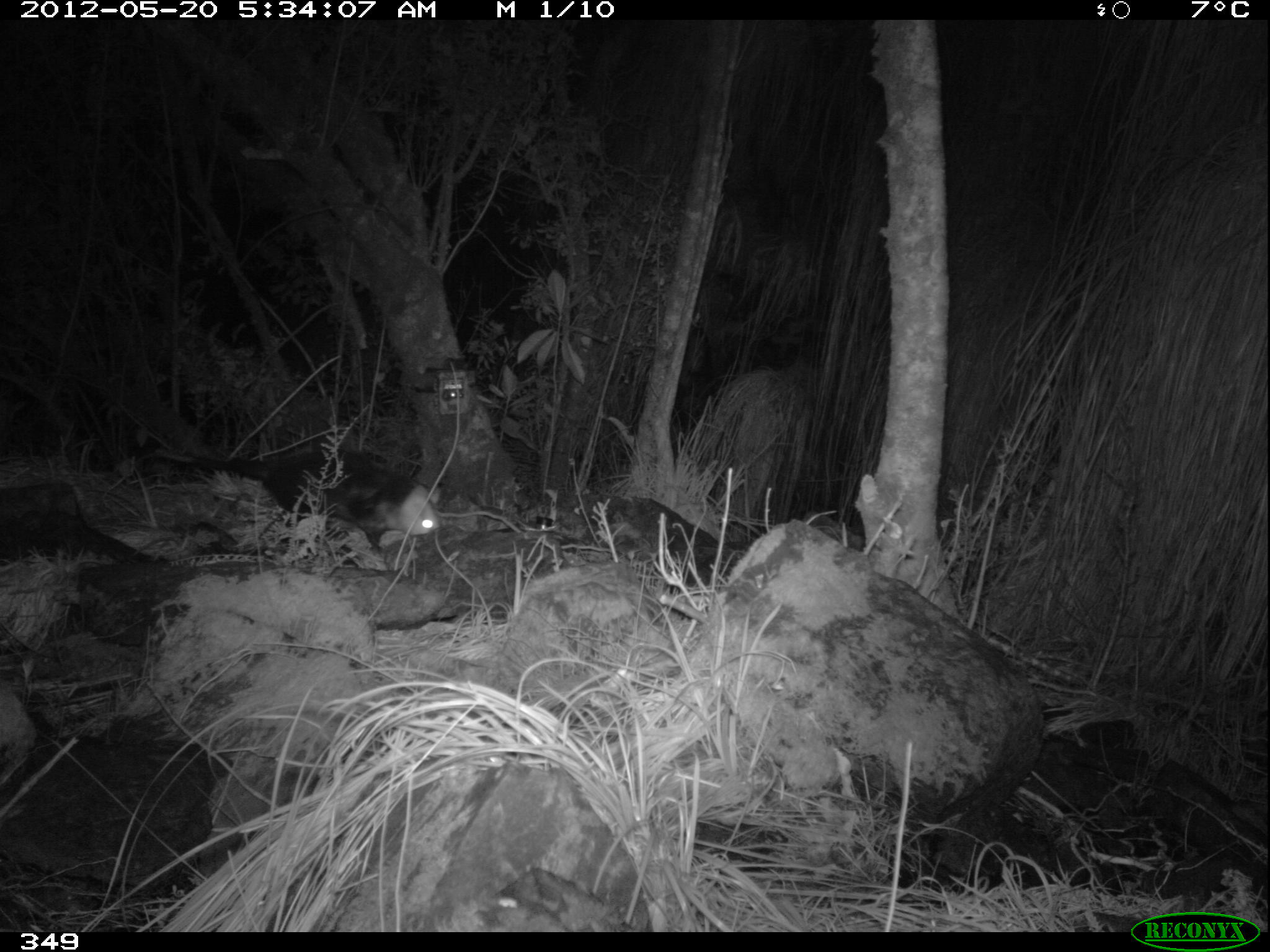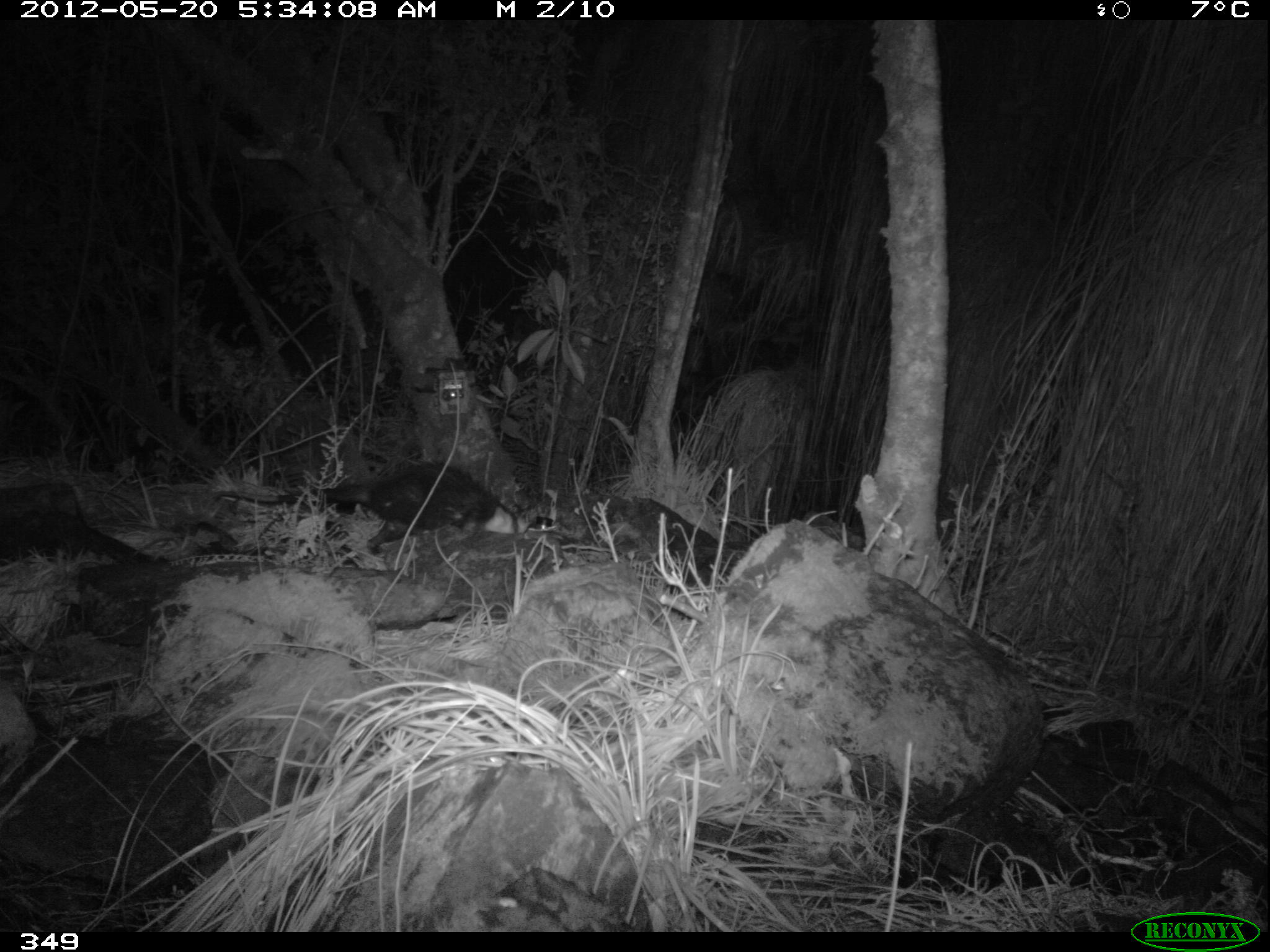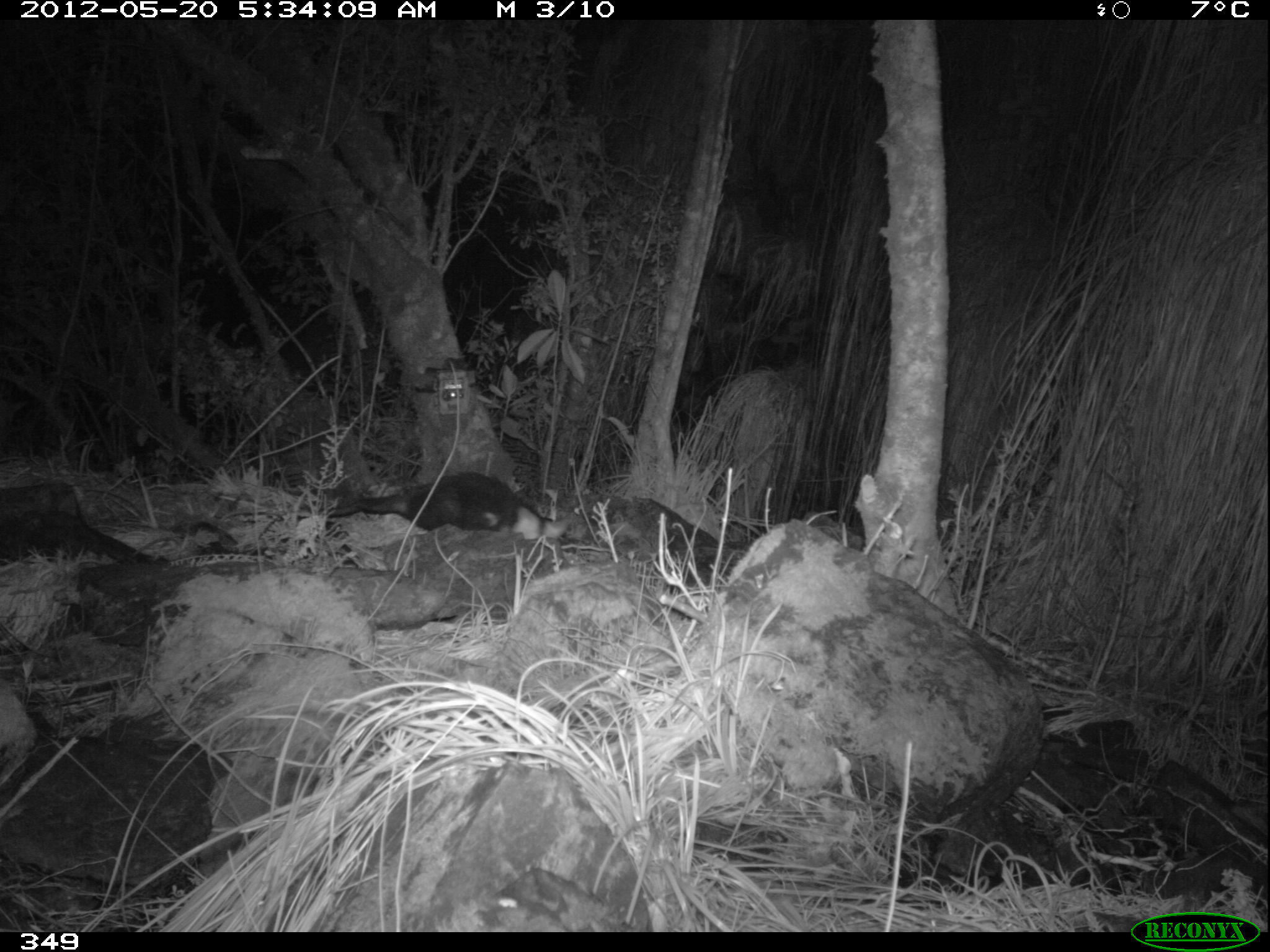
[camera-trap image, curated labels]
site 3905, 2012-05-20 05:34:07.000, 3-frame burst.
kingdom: Animalia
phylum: Chordata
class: Mammalia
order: Didelphimorphia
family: Didelphidae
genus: Didelphis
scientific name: Didelphis pernigra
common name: andean white-eared opossum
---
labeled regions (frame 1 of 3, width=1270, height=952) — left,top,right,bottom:
didelphis pernigra: 155,448,441,548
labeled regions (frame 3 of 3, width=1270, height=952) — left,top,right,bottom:
didelphis pernigra: 328,469,570,539